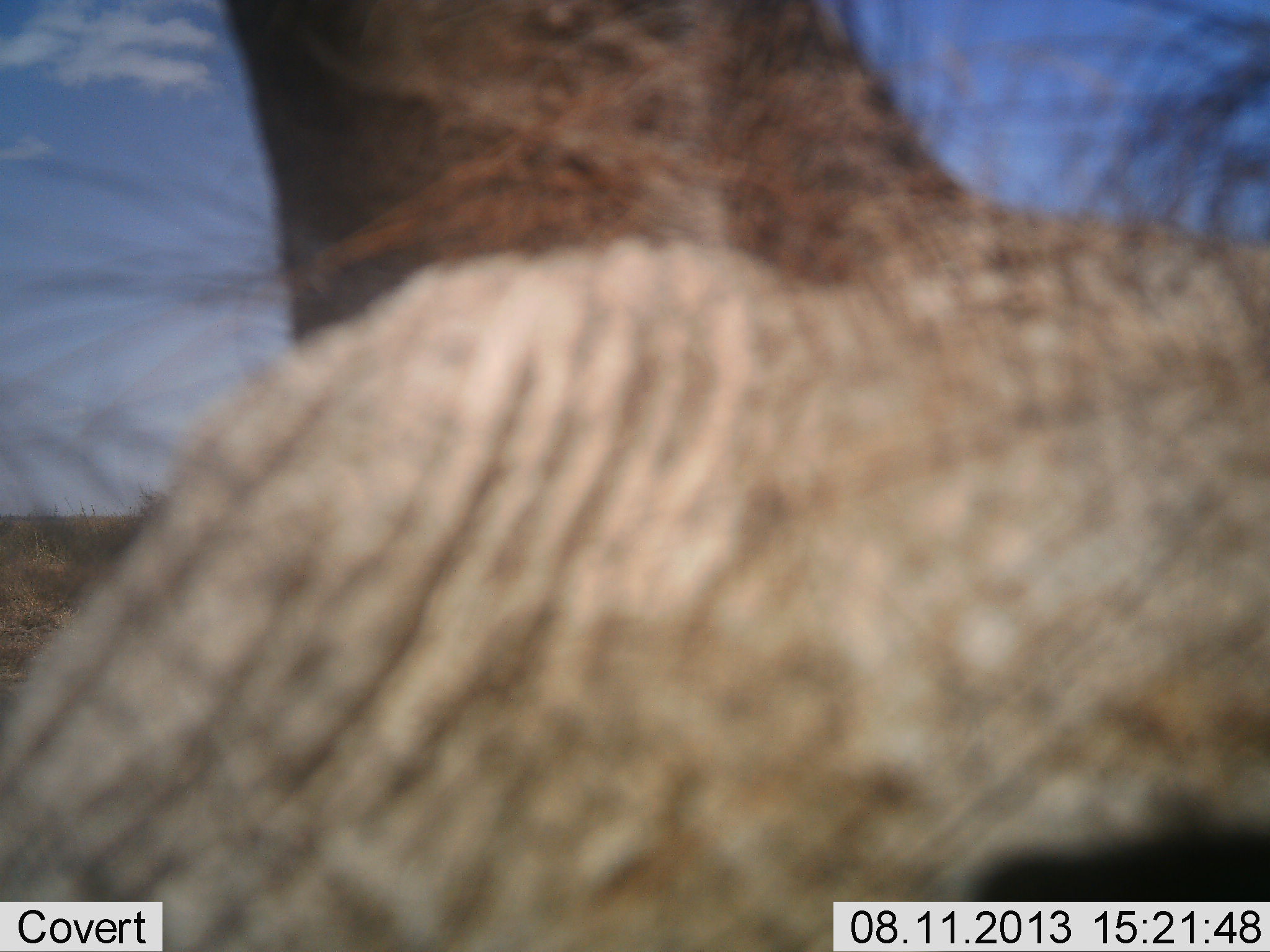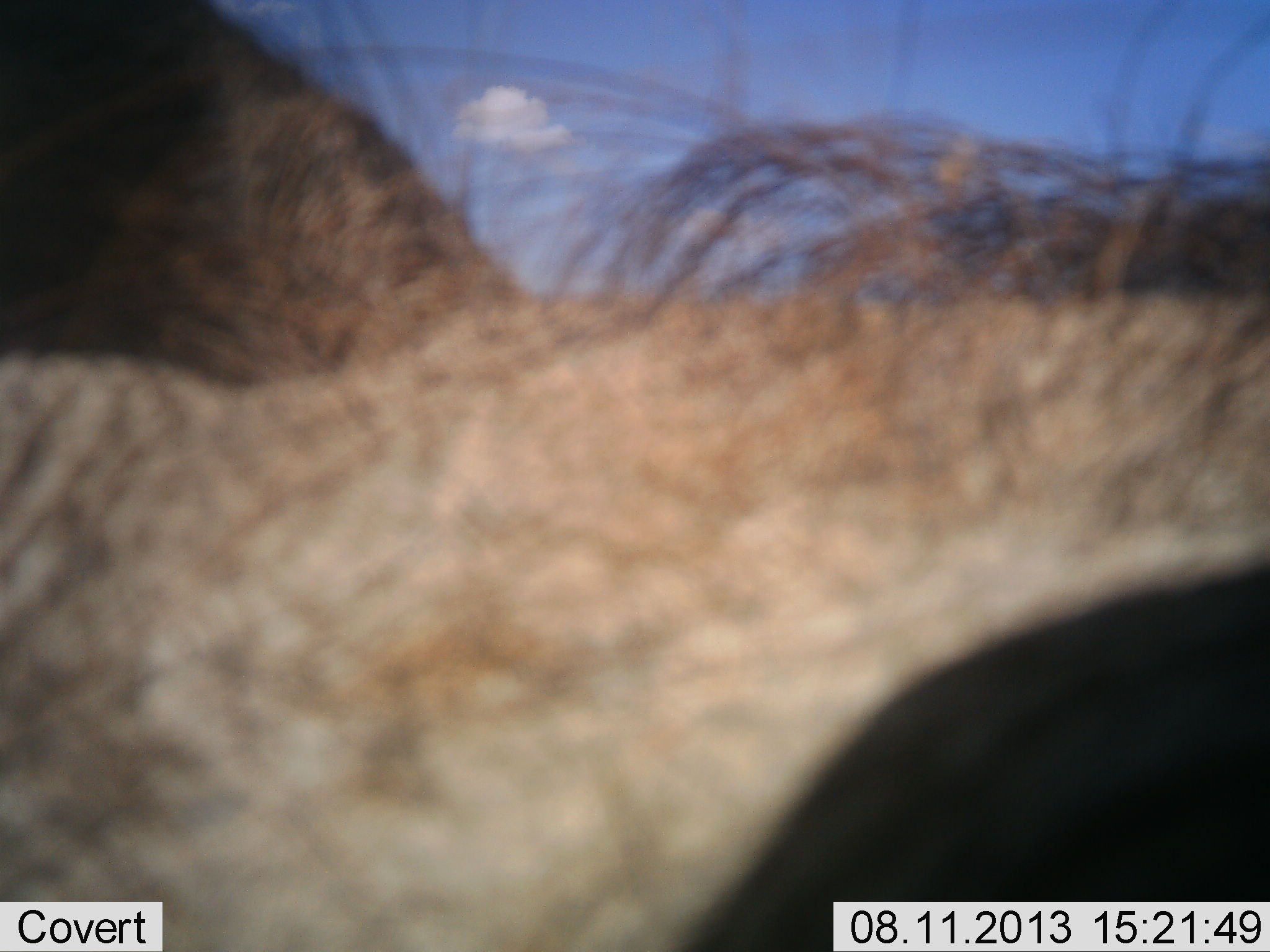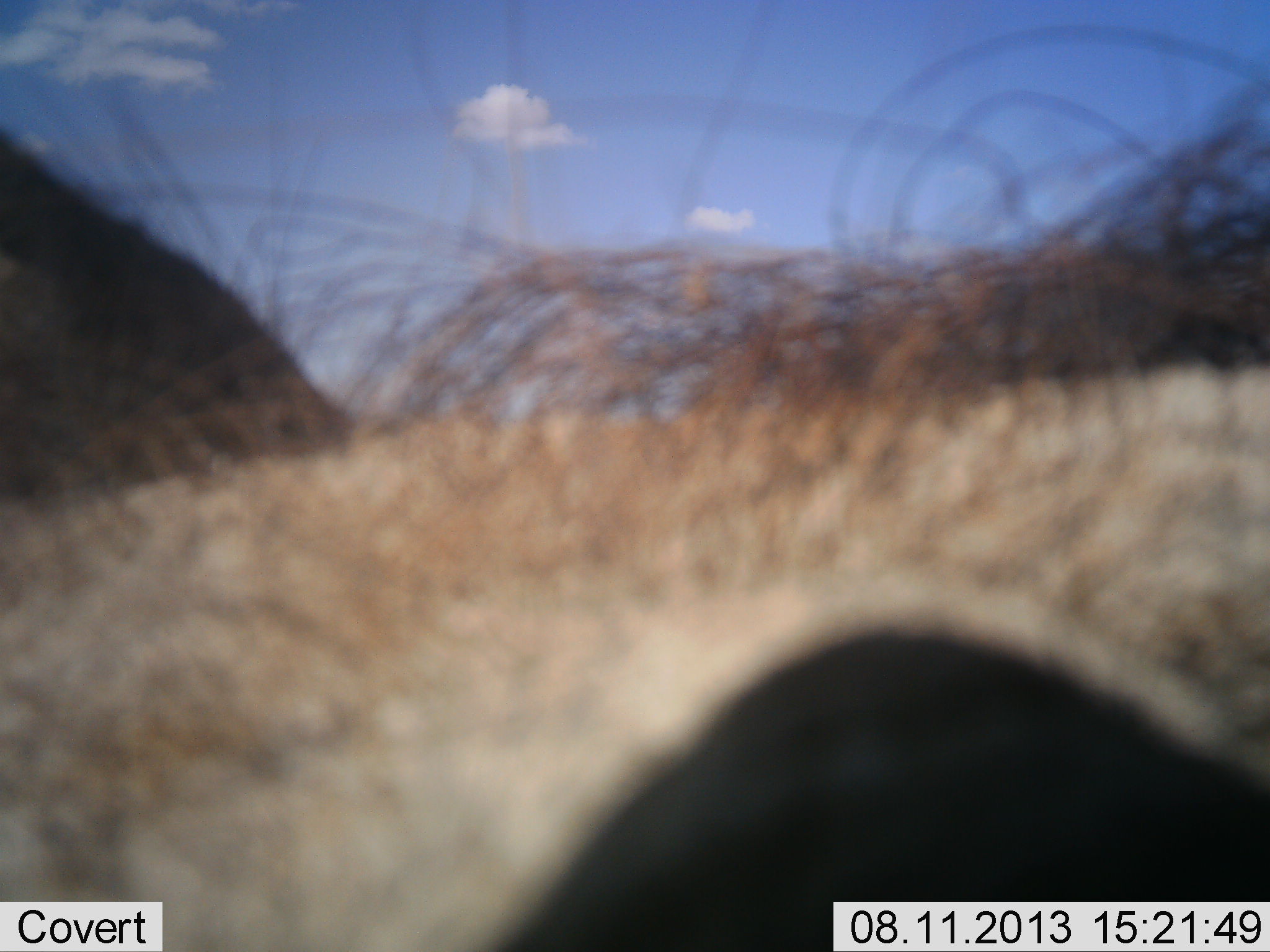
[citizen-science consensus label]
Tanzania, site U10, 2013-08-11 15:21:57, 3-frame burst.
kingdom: Animalia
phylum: Chordata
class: Mammalia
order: Artiodactyla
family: Suidae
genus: Phacochoerus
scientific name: Phacochoerus africanus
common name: warthog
Warthog (Phacochoerus africanus), count 1. Behavior (volunteer vote fractions): standing 64%, resting 0%, moving 21%, interacting 14%. Young present (vote fraction): 0%. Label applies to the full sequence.